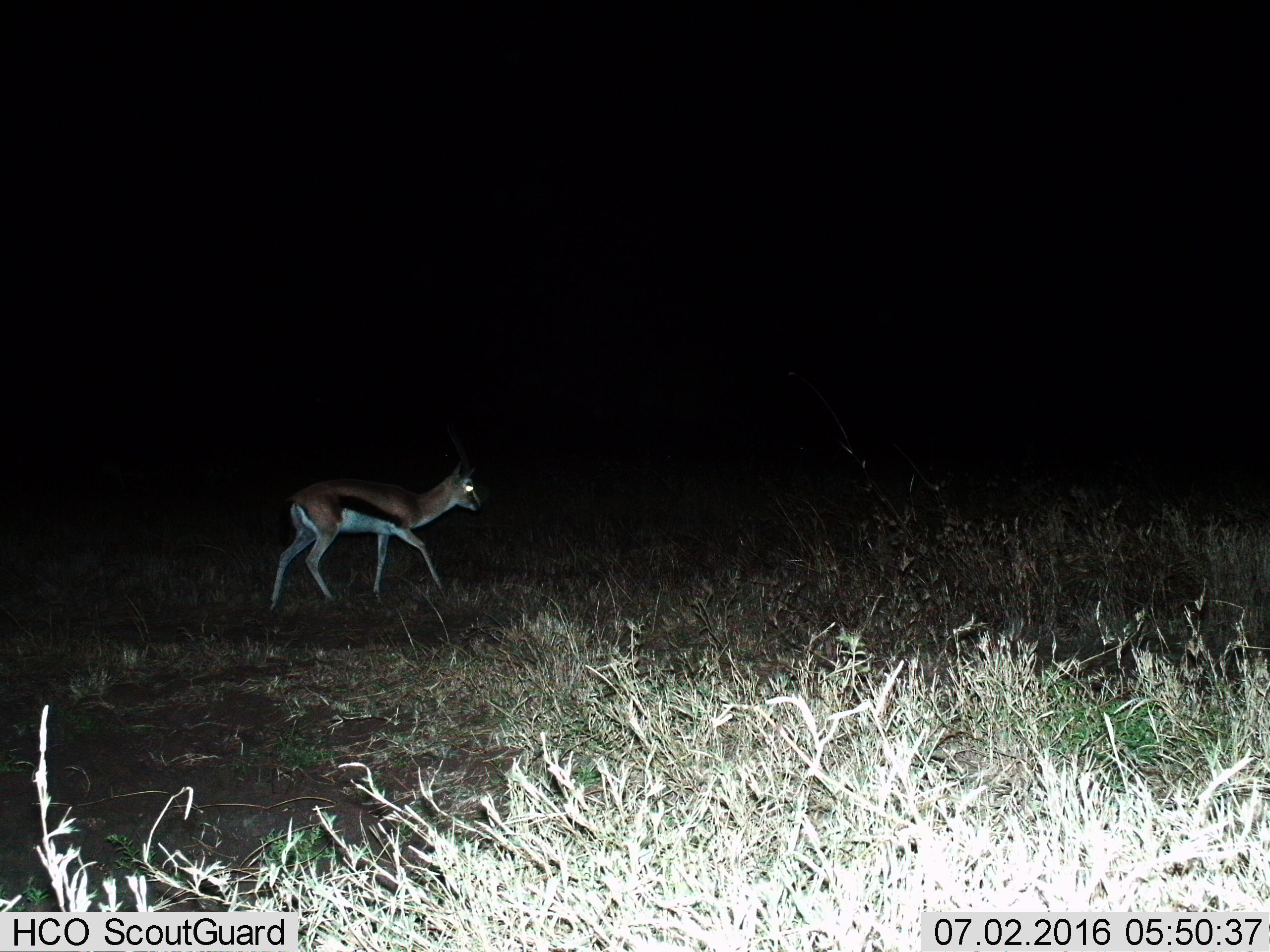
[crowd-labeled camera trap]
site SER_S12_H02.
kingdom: Animalia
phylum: Chordata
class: Mammalia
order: Artiodactyla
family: Bovidae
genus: Eudorcas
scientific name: Eudorcas thomsonii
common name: thomson's gazelle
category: gazellethomsons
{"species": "gazellethomsons (thomson's gazelle) (Eudorcas thomsonii)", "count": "1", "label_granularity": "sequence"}